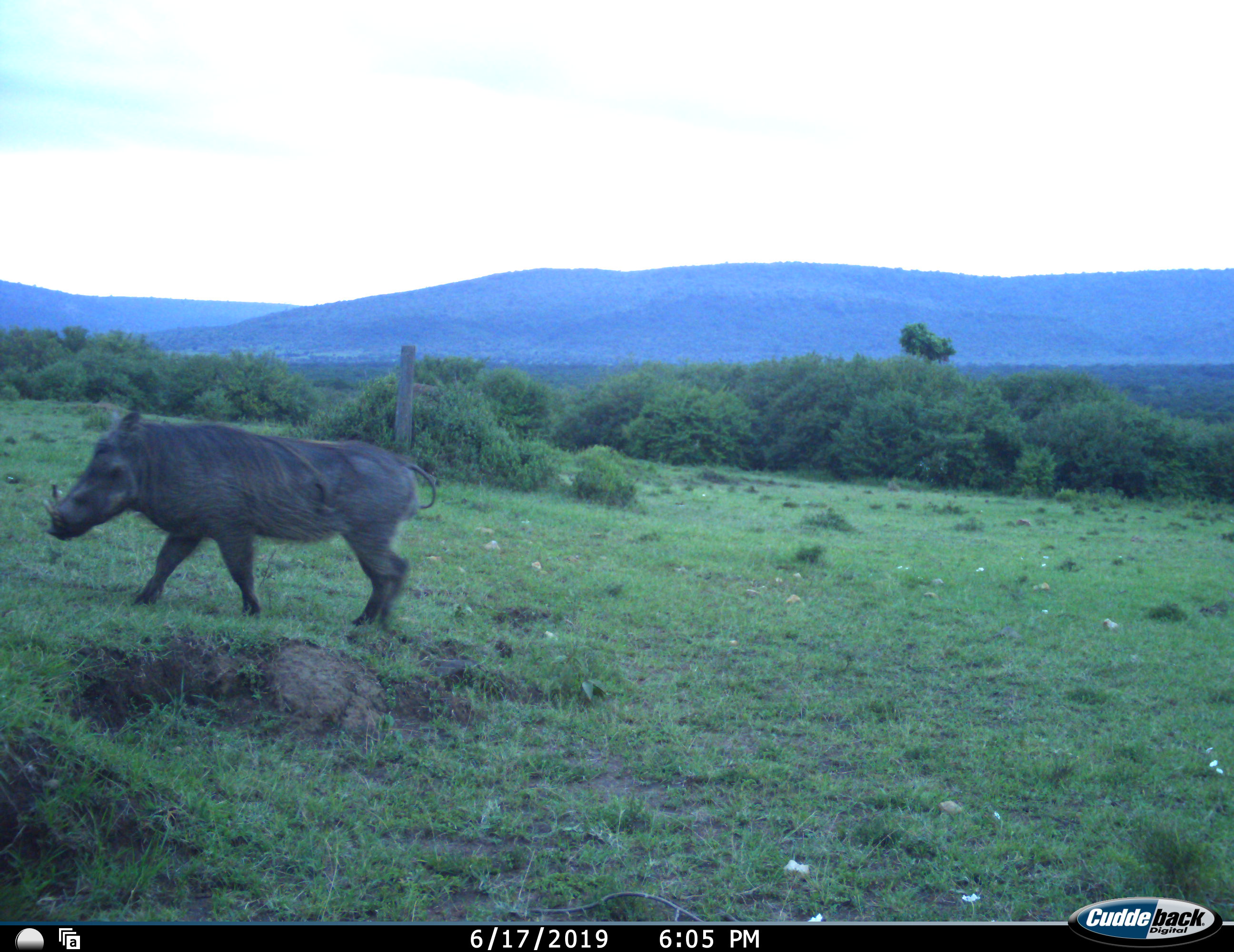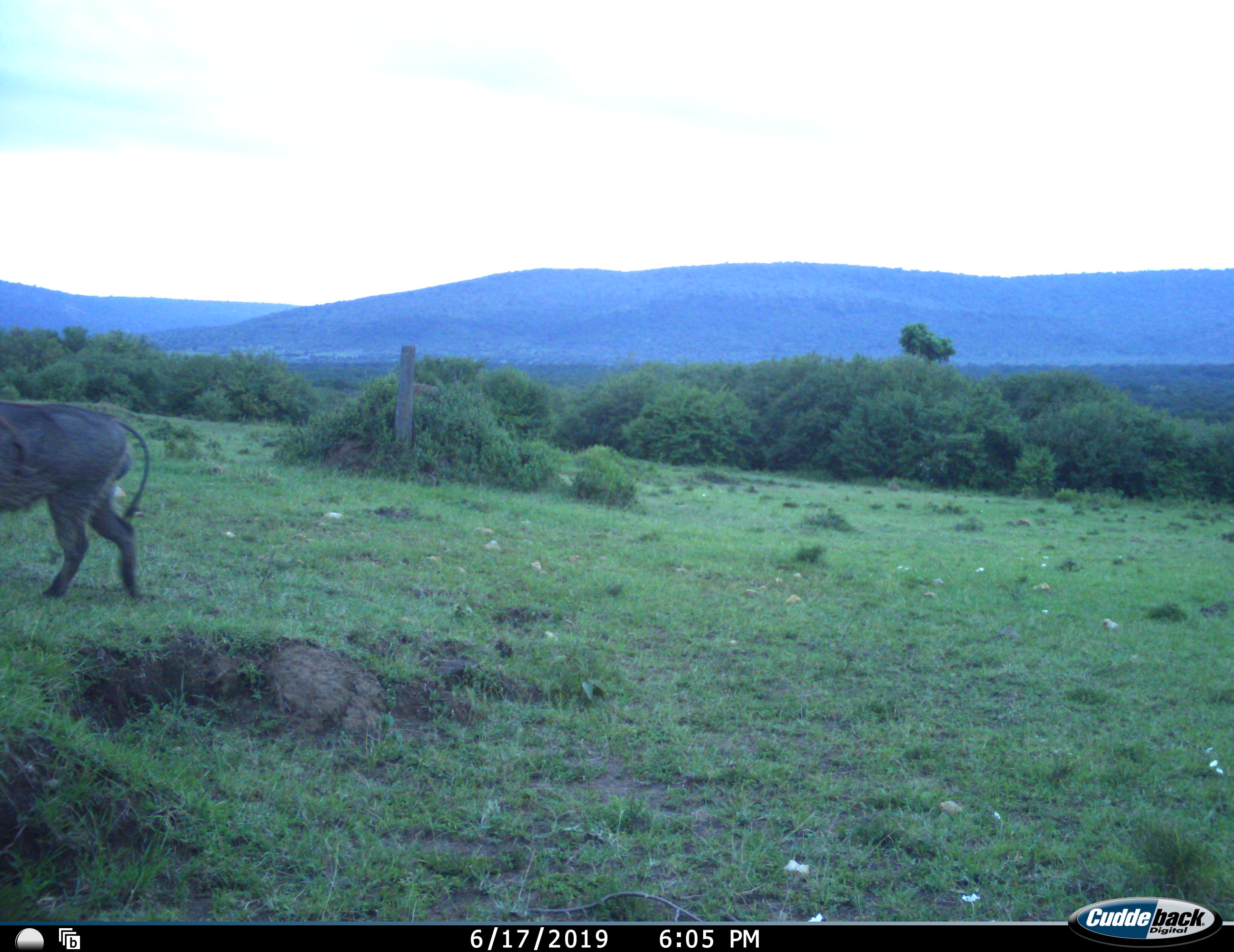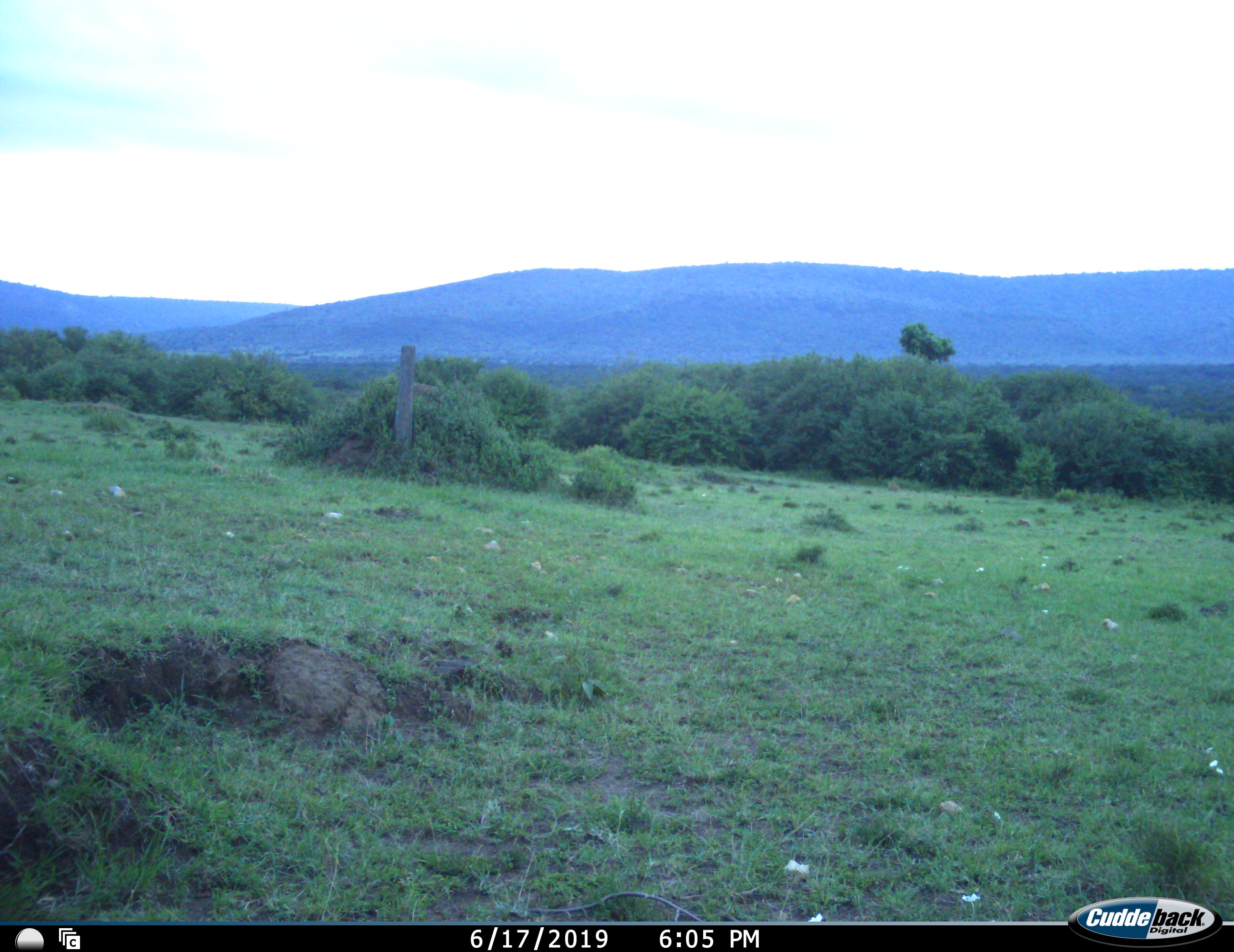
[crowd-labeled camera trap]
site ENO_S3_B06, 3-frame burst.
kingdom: Animalia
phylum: Chordata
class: Mammalia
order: Artiodactyla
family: Suidae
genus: Phacochoerus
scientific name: Phacochoerus africanus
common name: warthog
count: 1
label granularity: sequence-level